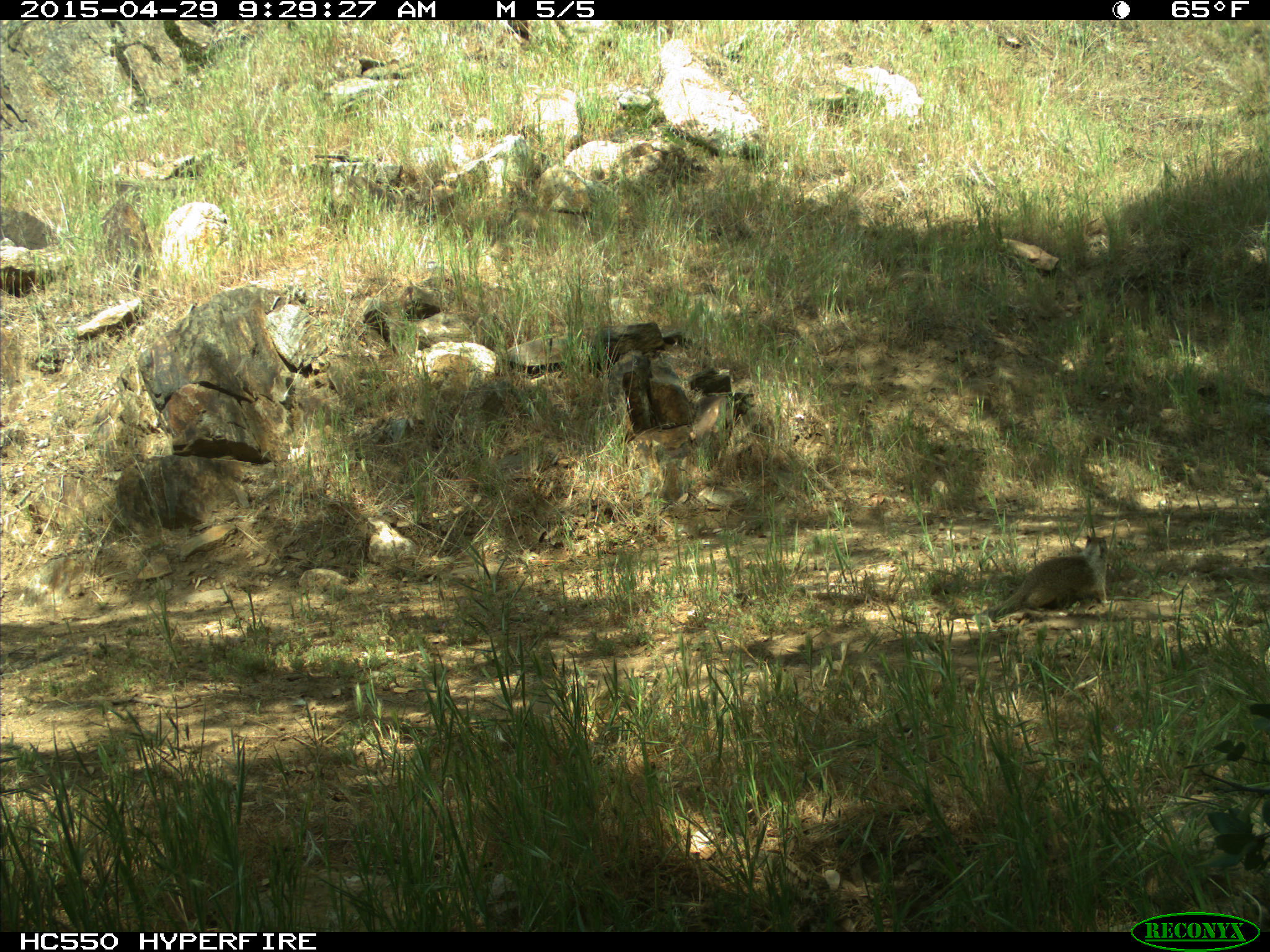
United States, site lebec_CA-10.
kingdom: Animalia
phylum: Chordata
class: Mammalia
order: Rodentia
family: Sciuridae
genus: Otospermophilus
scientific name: Otospermophilus beecheyi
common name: california ground squirrel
Otospermophilus beecheyi (california ground squirrel).